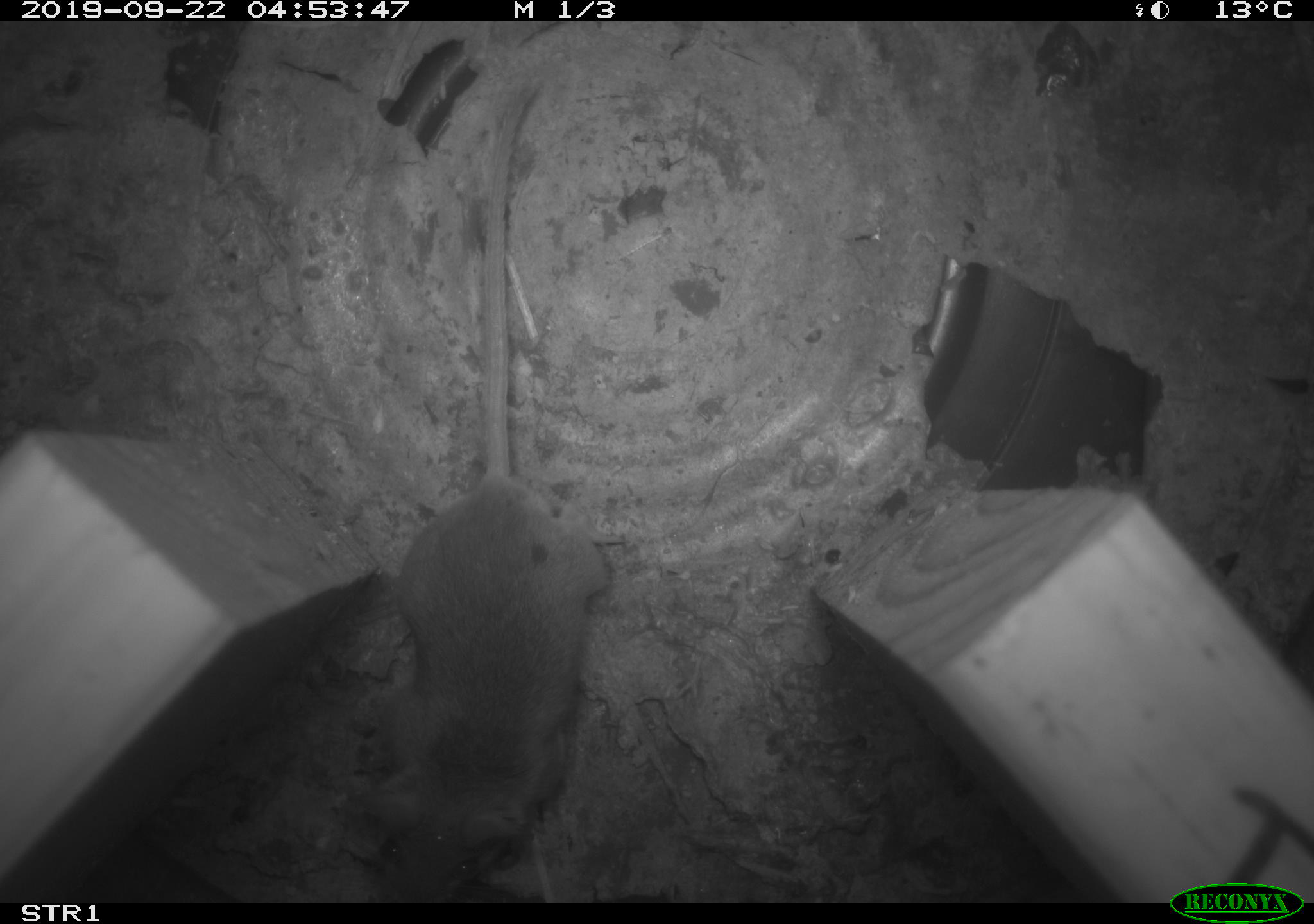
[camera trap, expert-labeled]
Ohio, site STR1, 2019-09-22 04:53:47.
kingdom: Animalia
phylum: Chordata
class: Mammalia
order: Rodentia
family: Cricetidae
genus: Peromyscus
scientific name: Peromyscus leucopus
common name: white-footed mouse